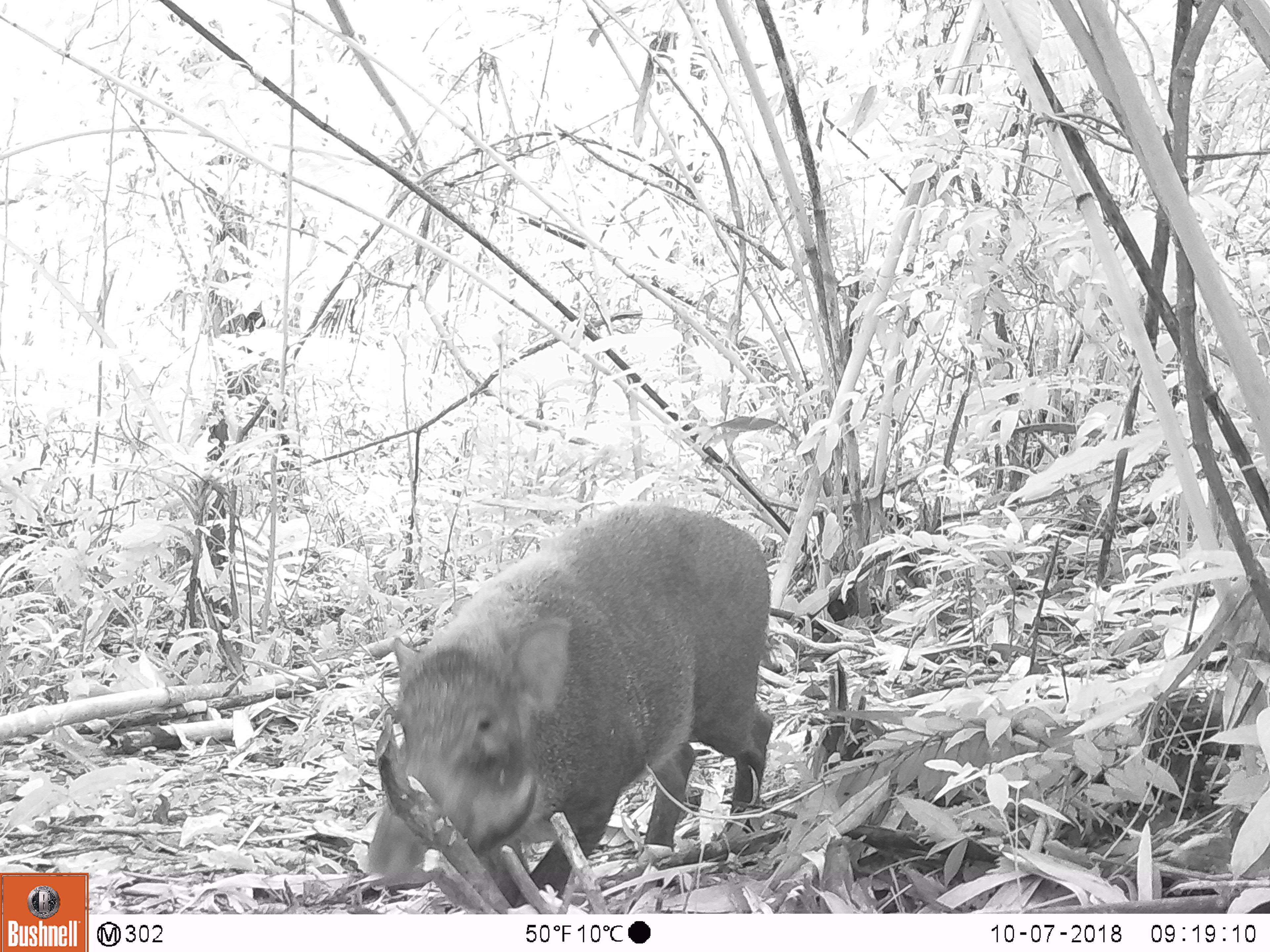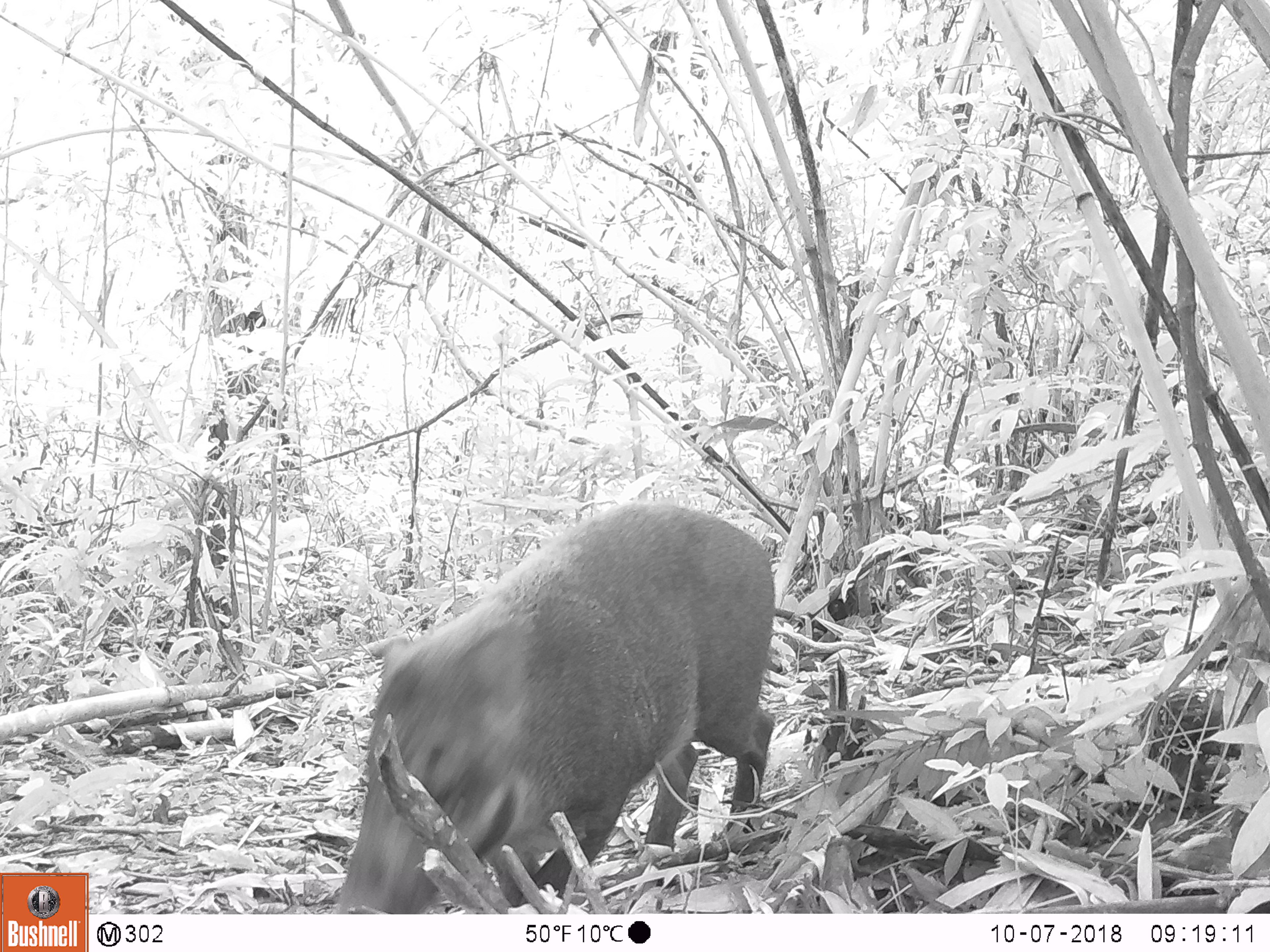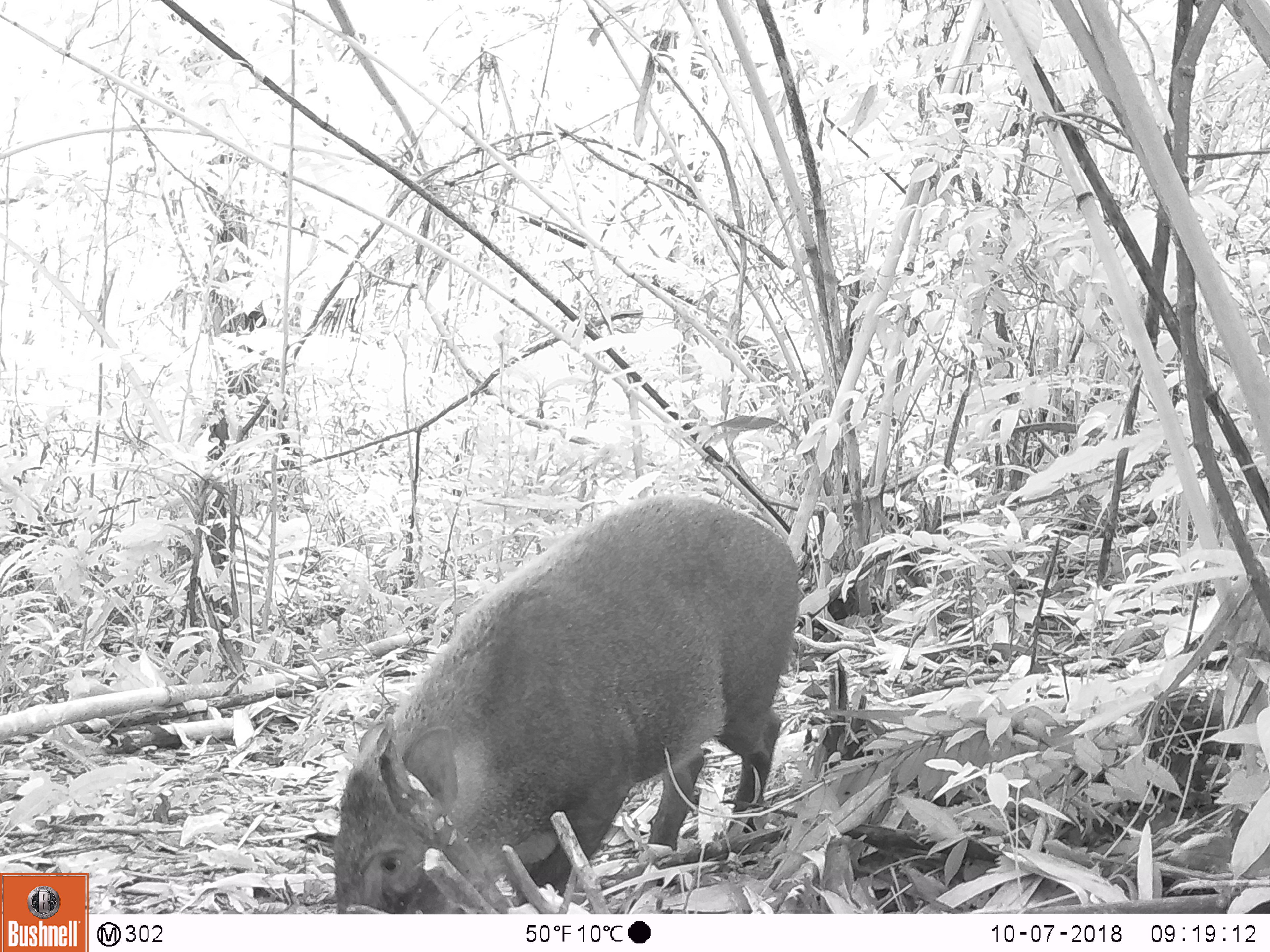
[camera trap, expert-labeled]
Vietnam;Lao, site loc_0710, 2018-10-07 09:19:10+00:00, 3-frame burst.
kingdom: Animalia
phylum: Chordata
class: Mammalia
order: Artiodactyla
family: Suidae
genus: Sus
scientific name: Sus scrofa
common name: eurasian wild pig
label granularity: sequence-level